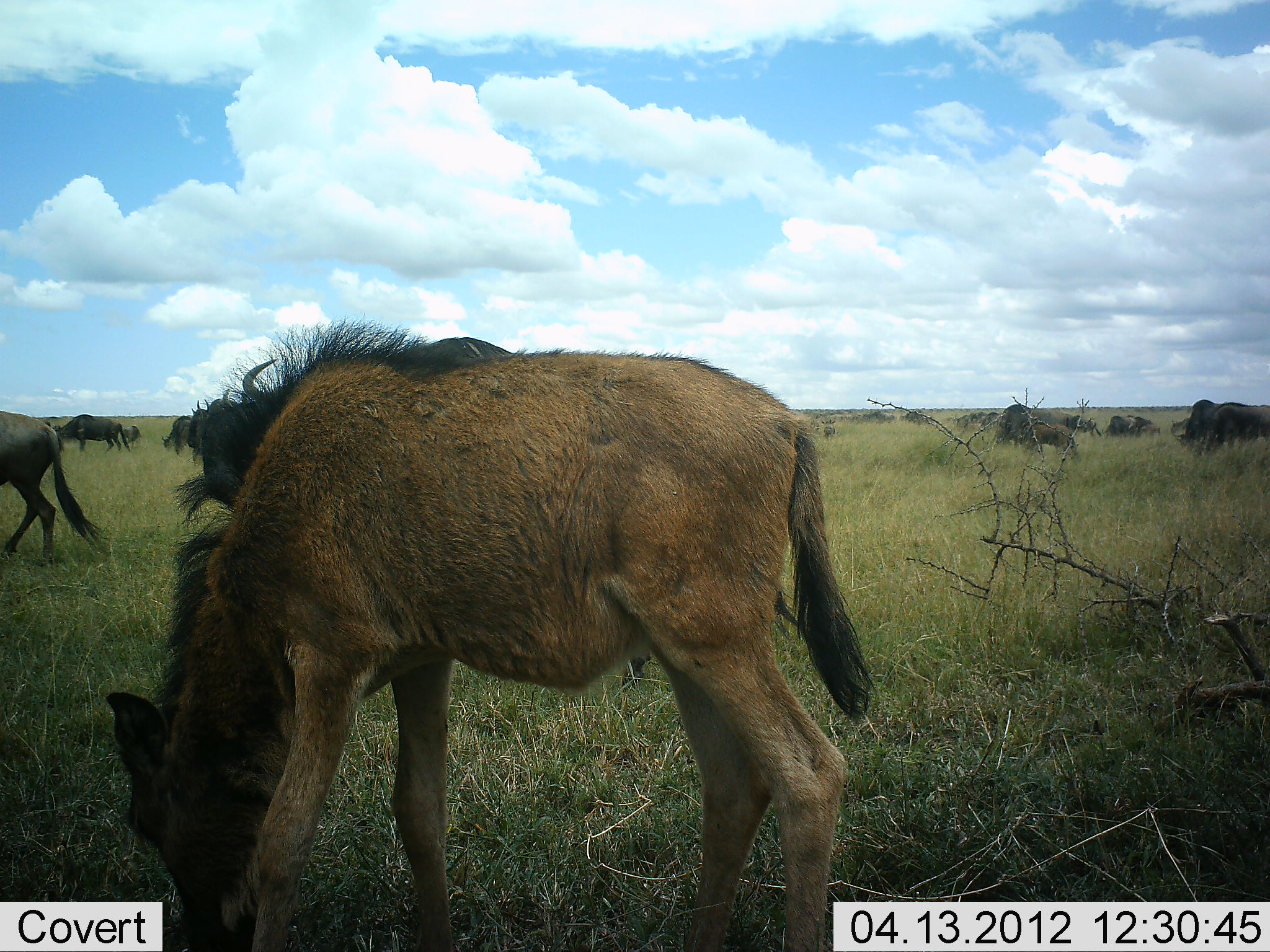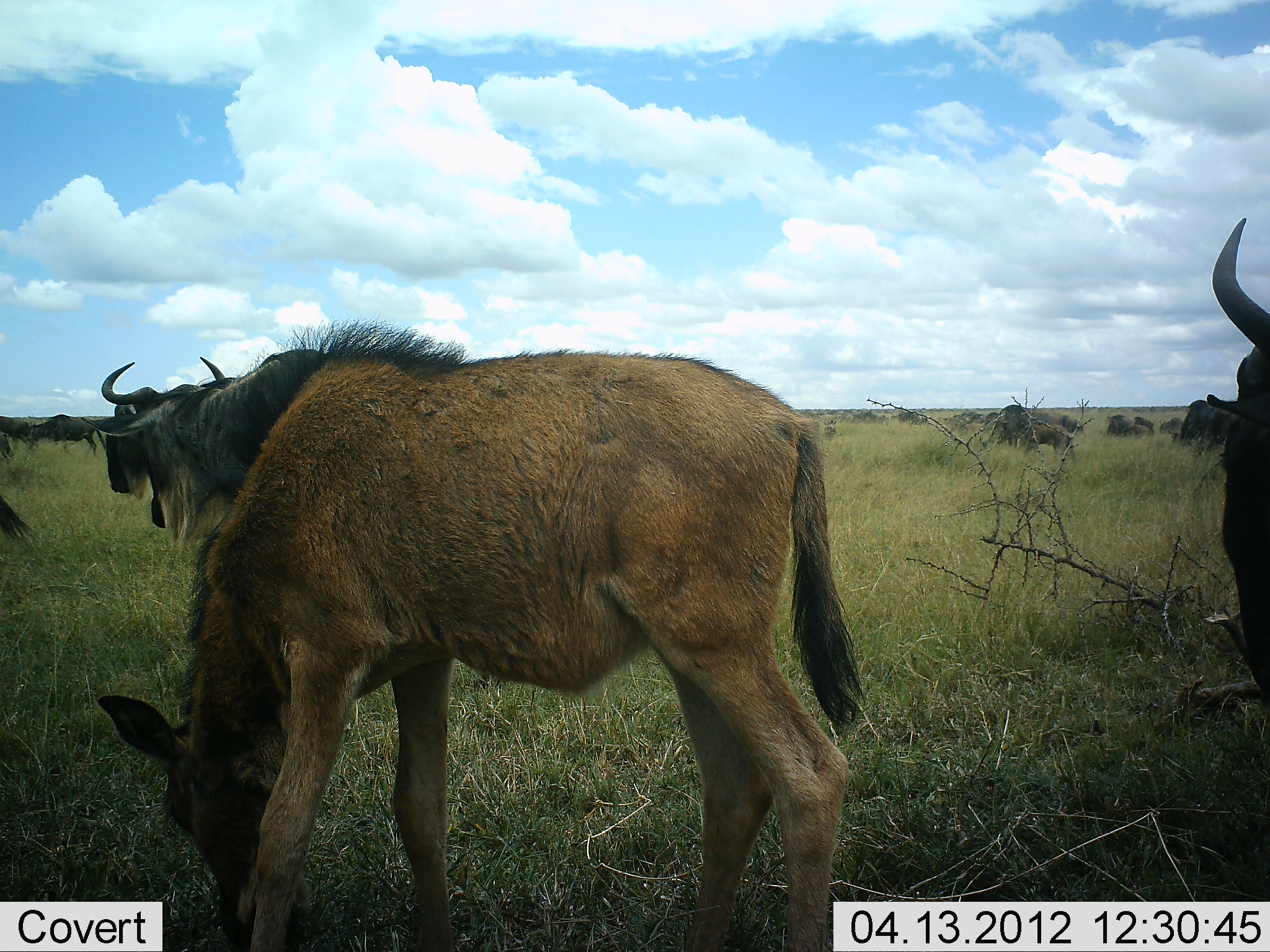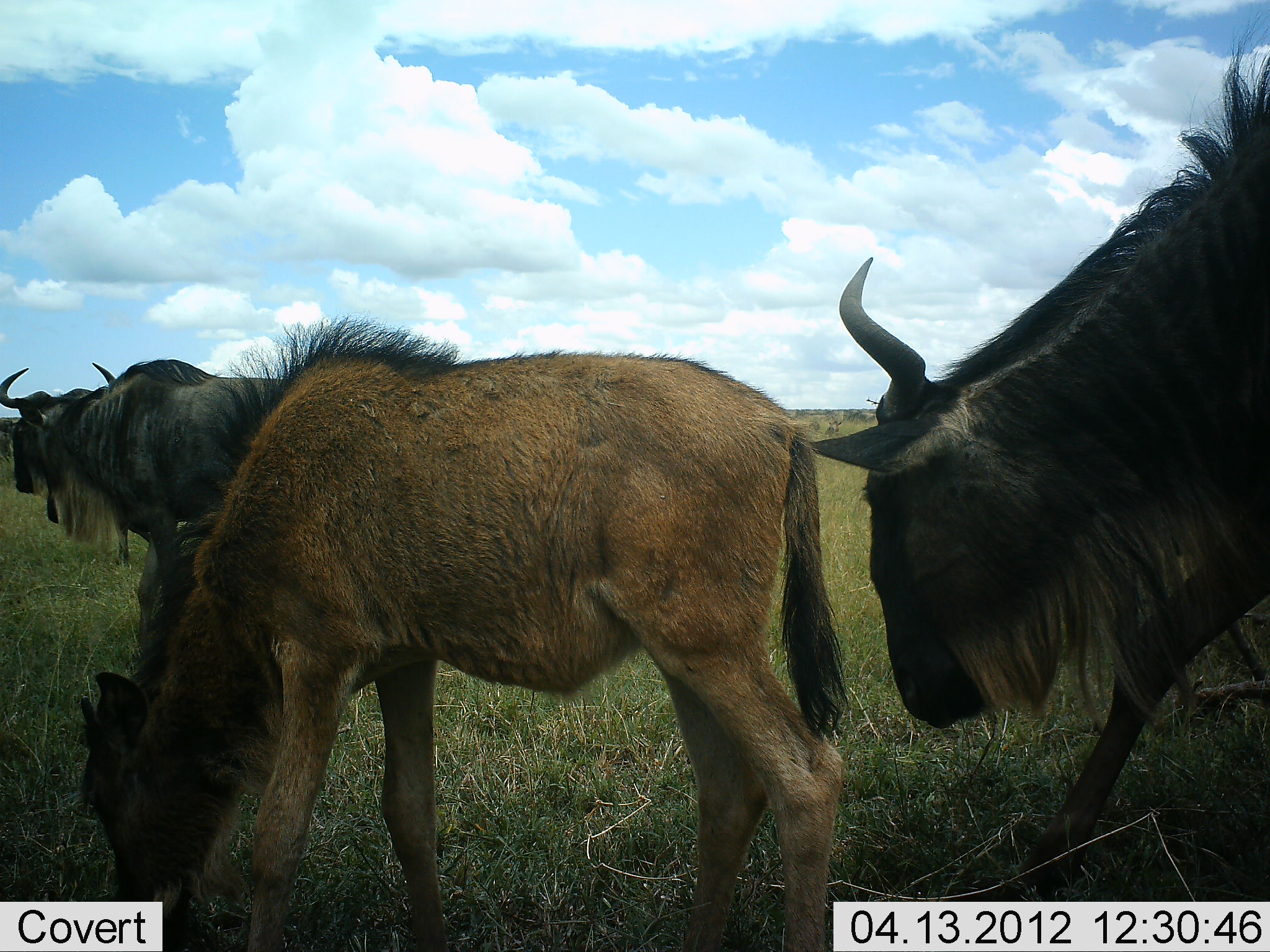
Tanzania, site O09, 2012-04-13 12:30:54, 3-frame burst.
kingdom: Animalia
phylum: Chordata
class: Mammalia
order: Artiodactyla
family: Bovidae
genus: Connochaetes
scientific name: Connochaetes taurinus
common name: blue wildebeest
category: wildebeest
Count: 11-50.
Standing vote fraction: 52%.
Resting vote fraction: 0%.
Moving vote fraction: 70%.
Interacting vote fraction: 0%.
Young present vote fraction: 83%.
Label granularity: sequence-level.